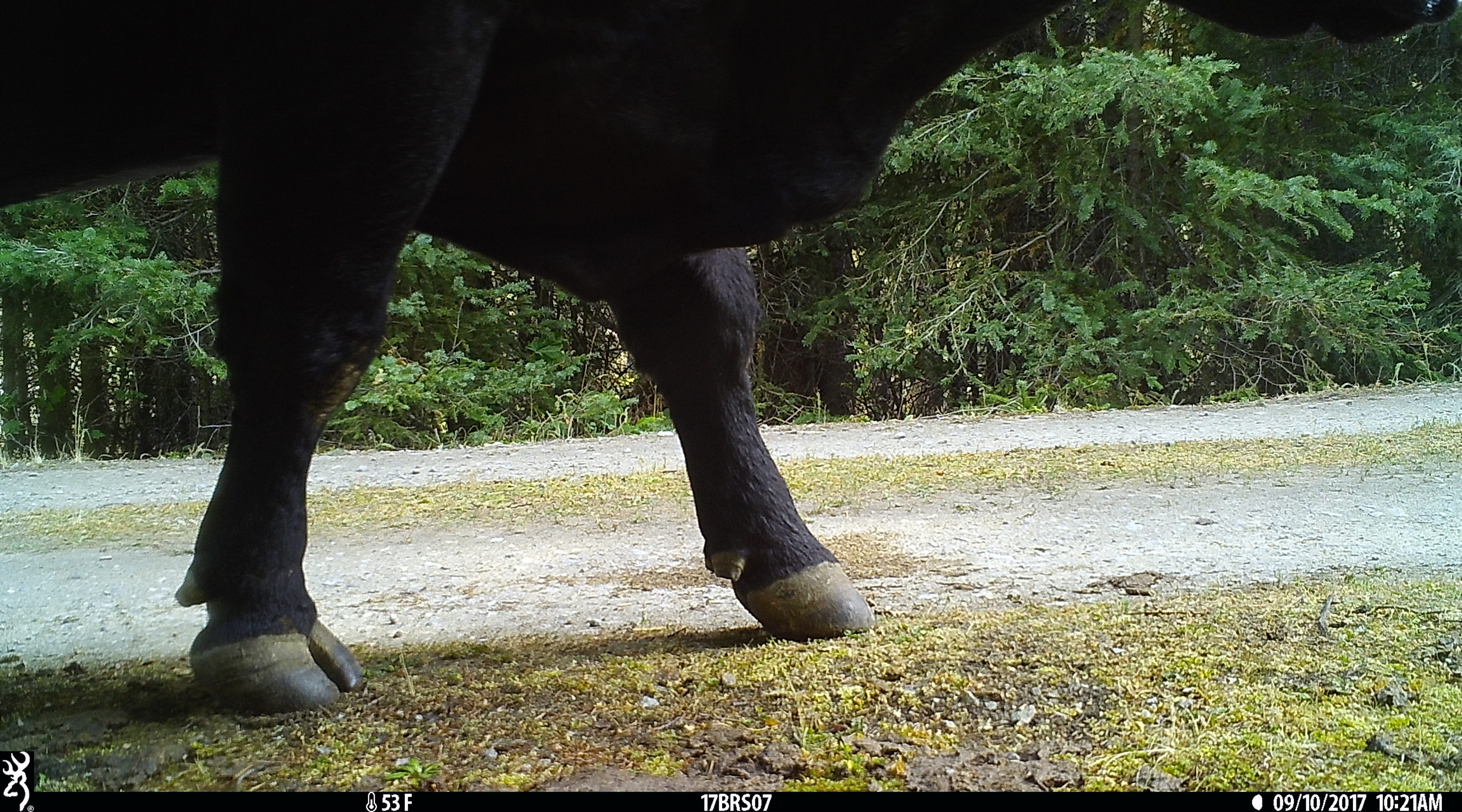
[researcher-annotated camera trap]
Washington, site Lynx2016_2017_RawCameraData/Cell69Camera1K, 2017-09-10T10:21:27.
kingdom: Animalia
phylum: Chordata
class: Mammalia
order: Artiodactyla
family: Bovidae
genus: Bos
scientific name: Bos taurus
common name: domestic cattle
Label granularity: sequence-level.